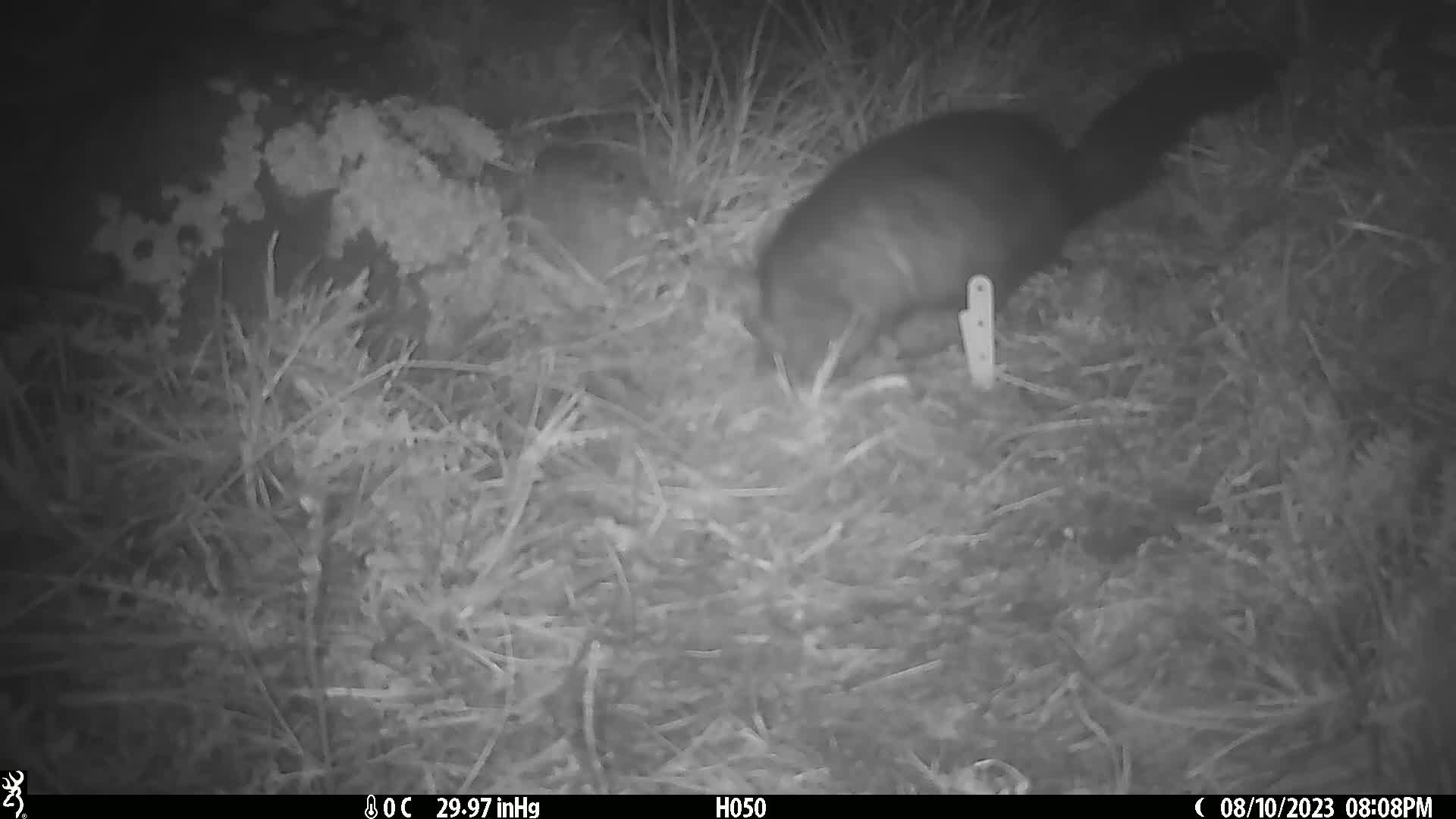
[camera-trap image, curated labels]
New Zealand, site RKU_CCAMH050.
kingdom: Animalia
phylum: Chordata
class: Mammalia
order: Diprotodontia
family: Phalangeridae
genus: Trichosurus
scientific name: Trichosurus vulpecula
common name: common brushtail possum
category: possum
Possum (common brushtail possum) (Trichosurus vulpecula).